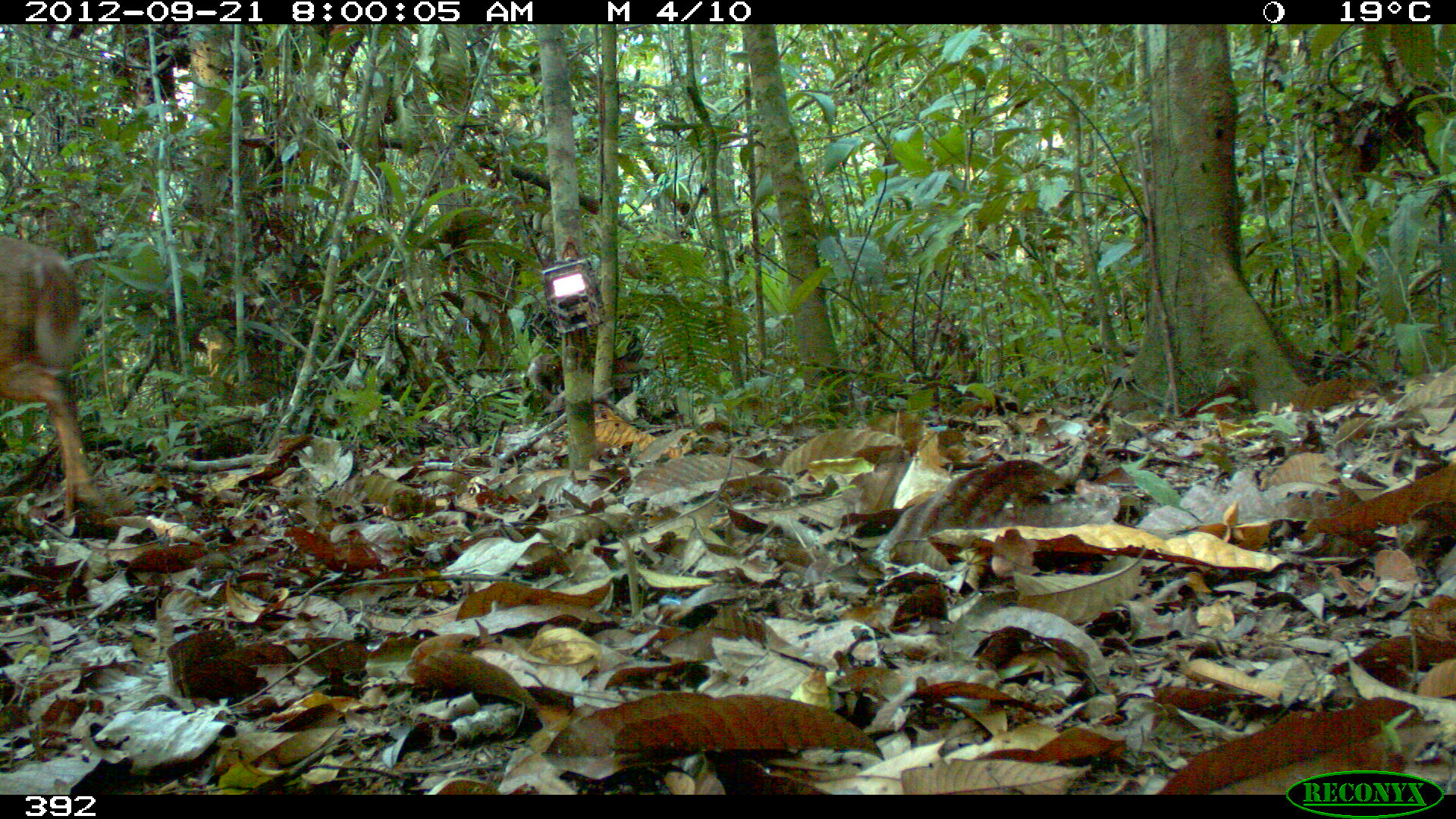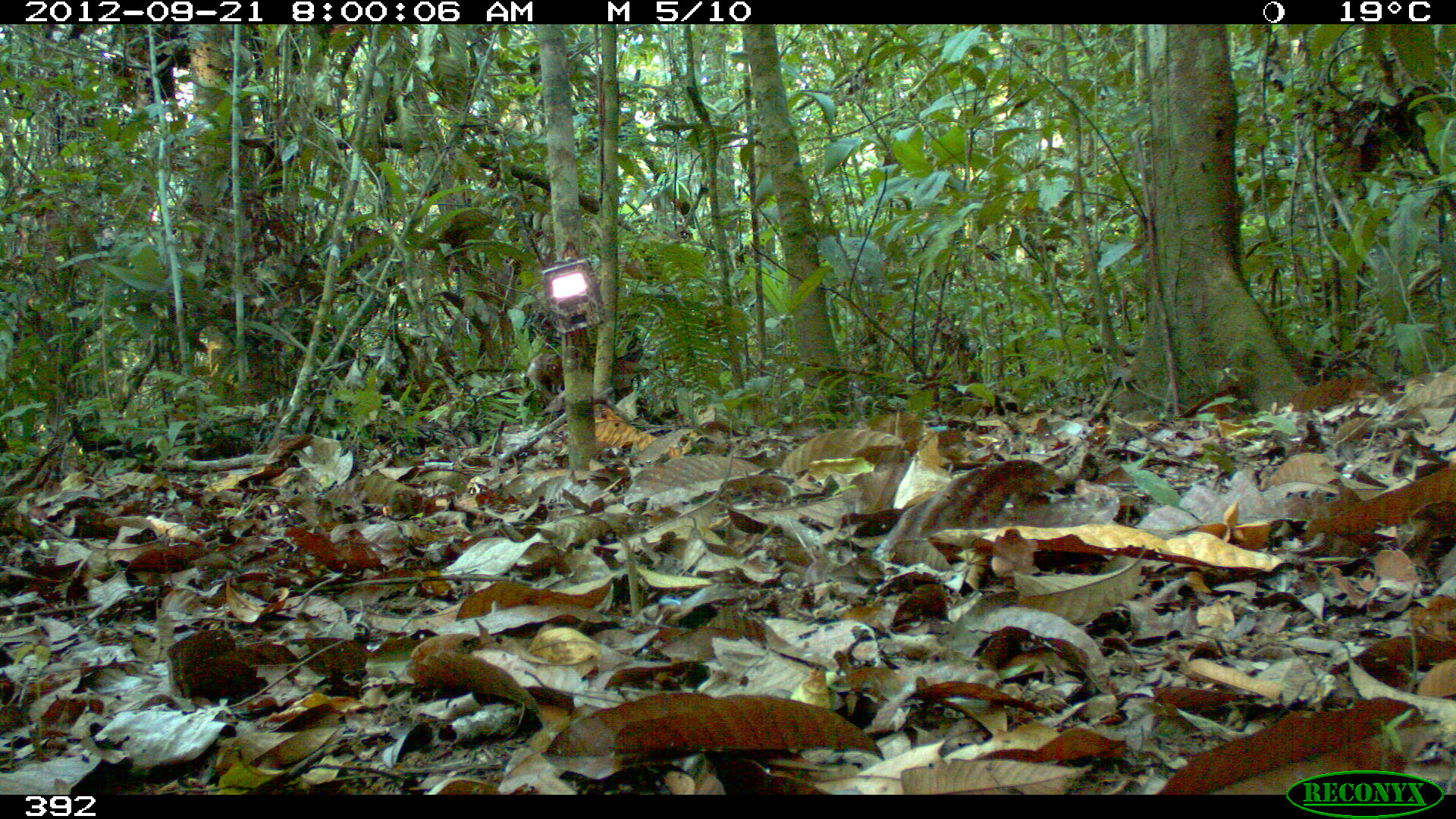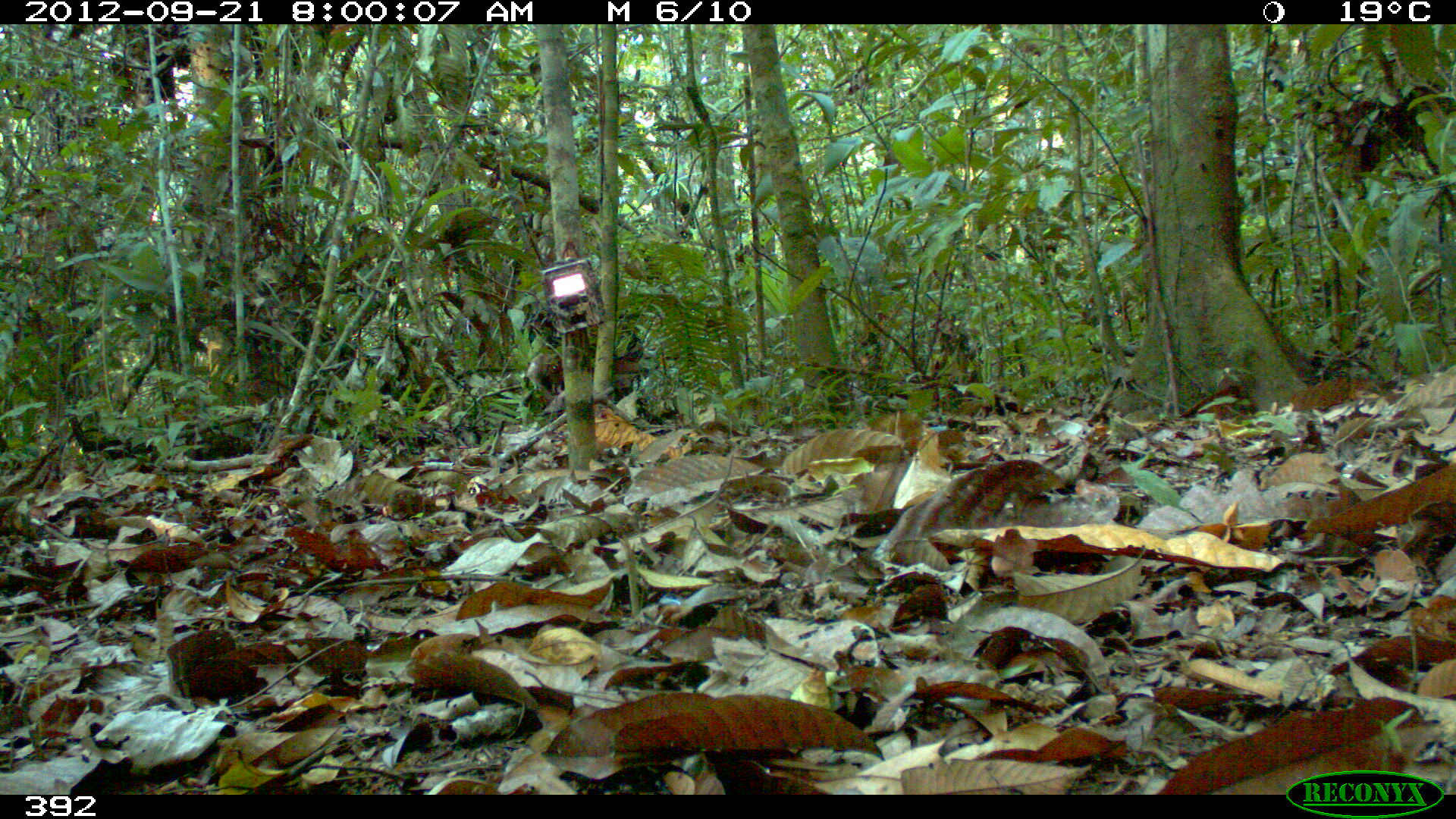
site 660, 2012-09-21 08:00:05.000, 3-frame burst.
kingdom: Animalia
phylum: Chordata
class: Mammalia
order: Artiodactyla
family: Cervidae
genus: Mazama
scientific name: Mazama americana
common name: red brocket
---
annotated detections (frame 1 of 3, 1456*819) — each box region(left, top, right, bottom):
mazama americana: region(0, 235, 105, 515)